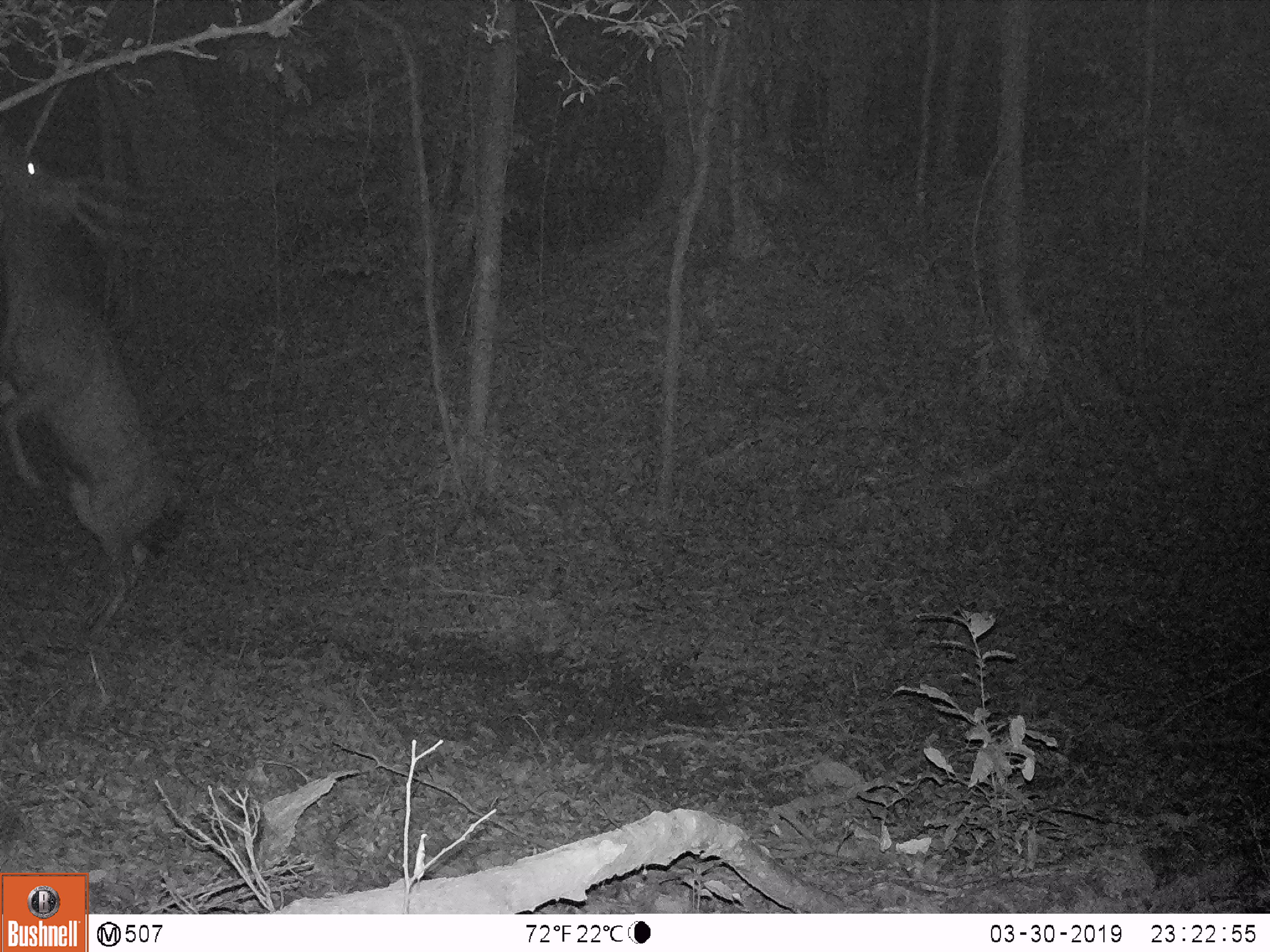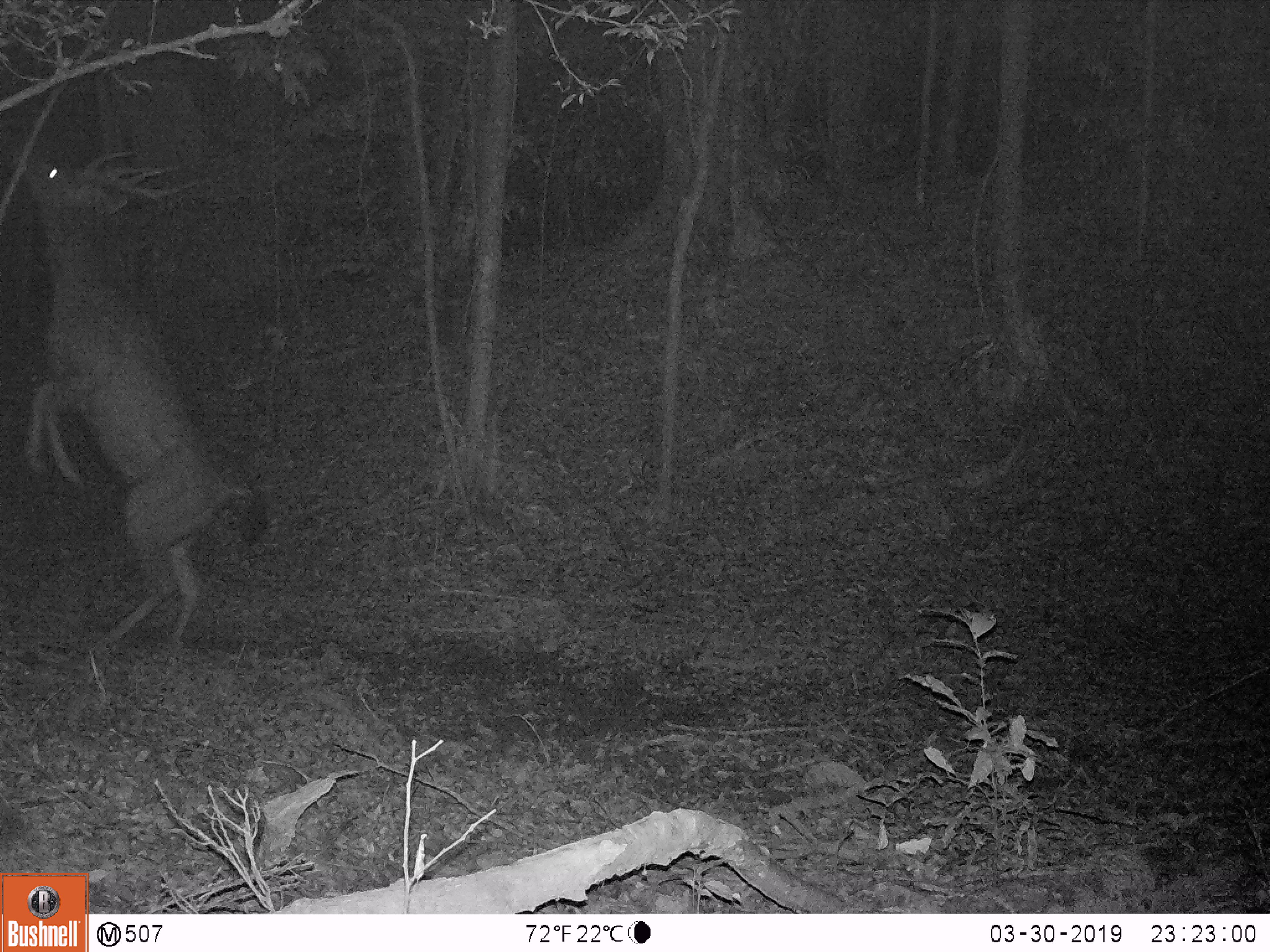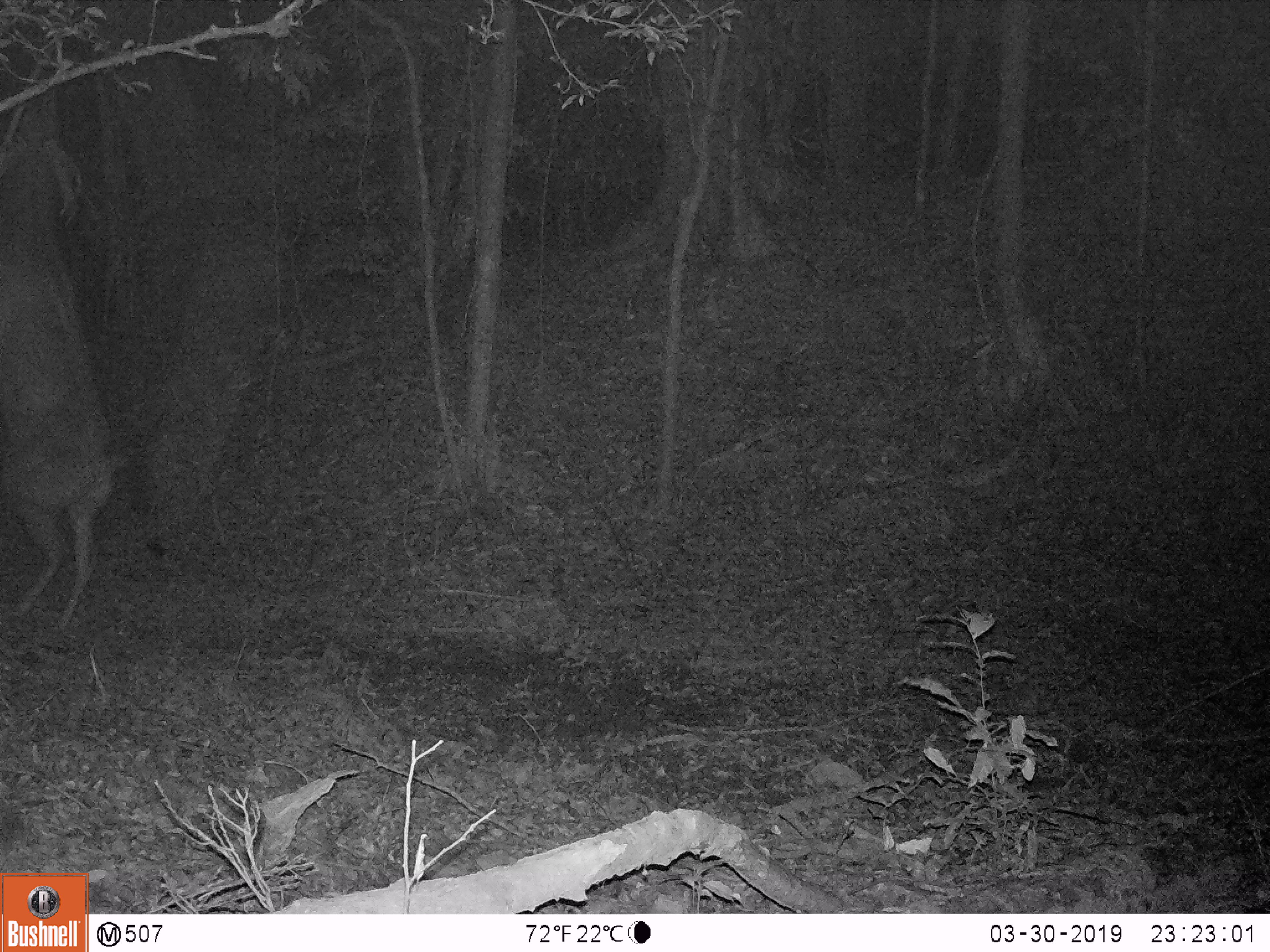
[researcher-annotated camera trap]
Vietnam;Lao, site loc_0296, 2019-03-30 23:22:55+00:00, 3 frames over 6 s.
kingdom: Animalia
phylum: Chordata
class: Mammalia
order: Artiodactyla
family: Cervidae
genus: Rusa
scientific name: Rusa unicolor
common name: sambar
Sambar (Rusa unicolor). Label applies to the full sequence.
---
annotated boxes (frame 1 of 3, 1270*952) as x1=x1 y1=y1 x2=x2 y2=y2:
sambar: x1=1 y1=134 x2=184 y2=642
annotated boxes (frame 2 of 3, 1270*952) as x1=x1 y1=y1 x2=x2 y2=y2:
sambar: x1=8 y1=143 x2=272 y2=655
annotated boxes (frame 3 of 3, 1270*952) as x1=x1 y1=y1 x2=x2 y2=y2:
sambar: x1=0 y1=87 x2=148 y2=625